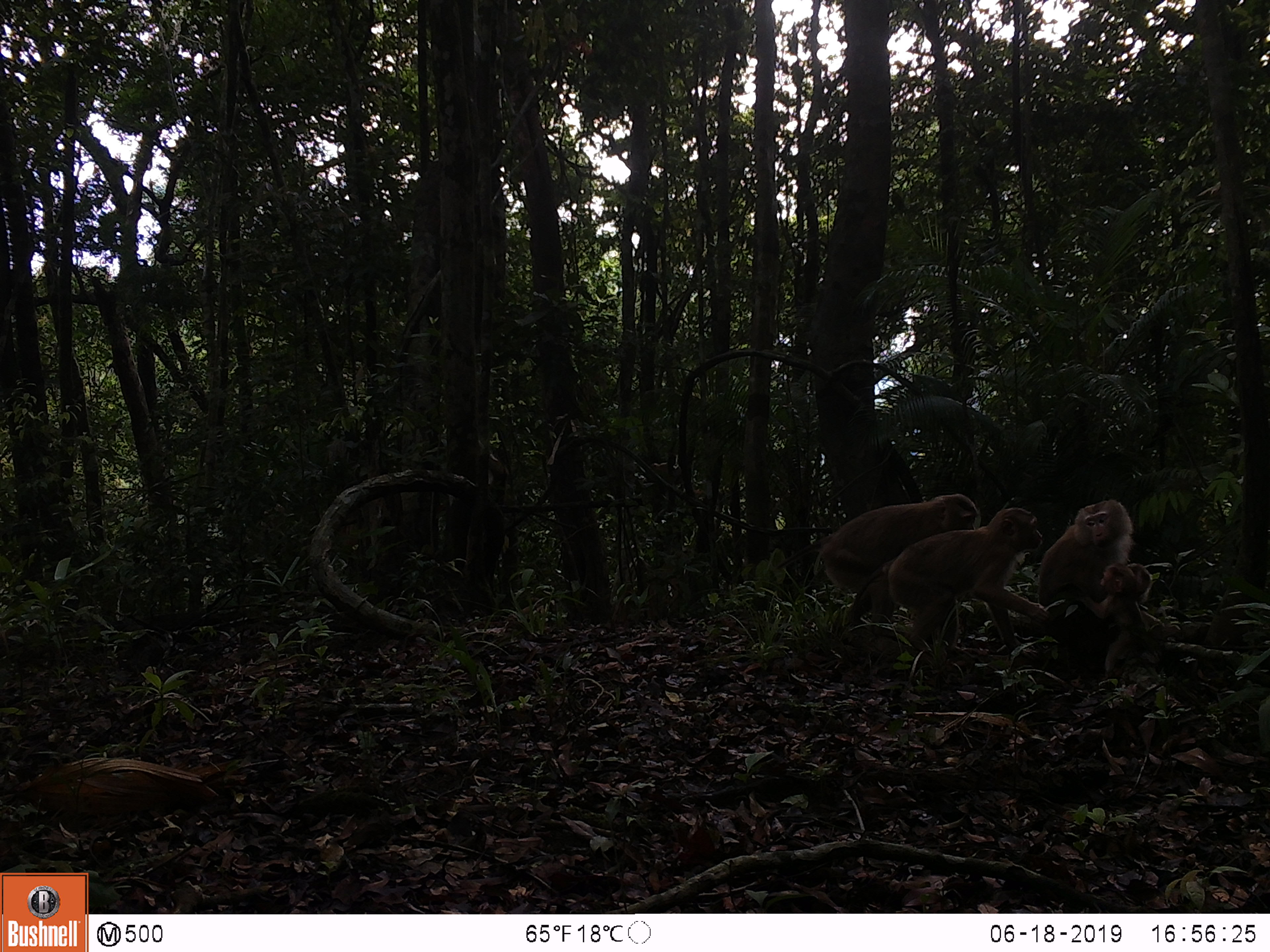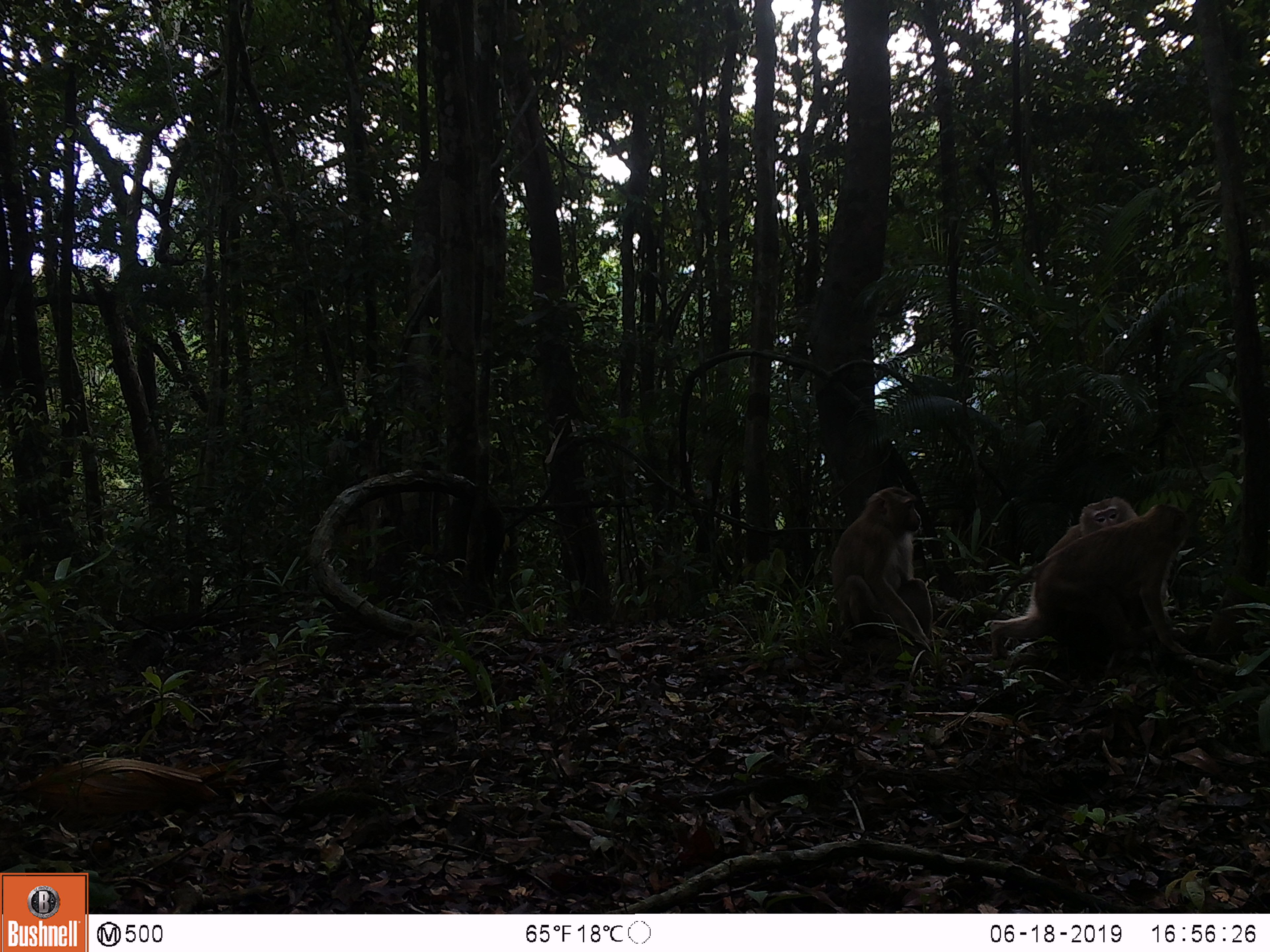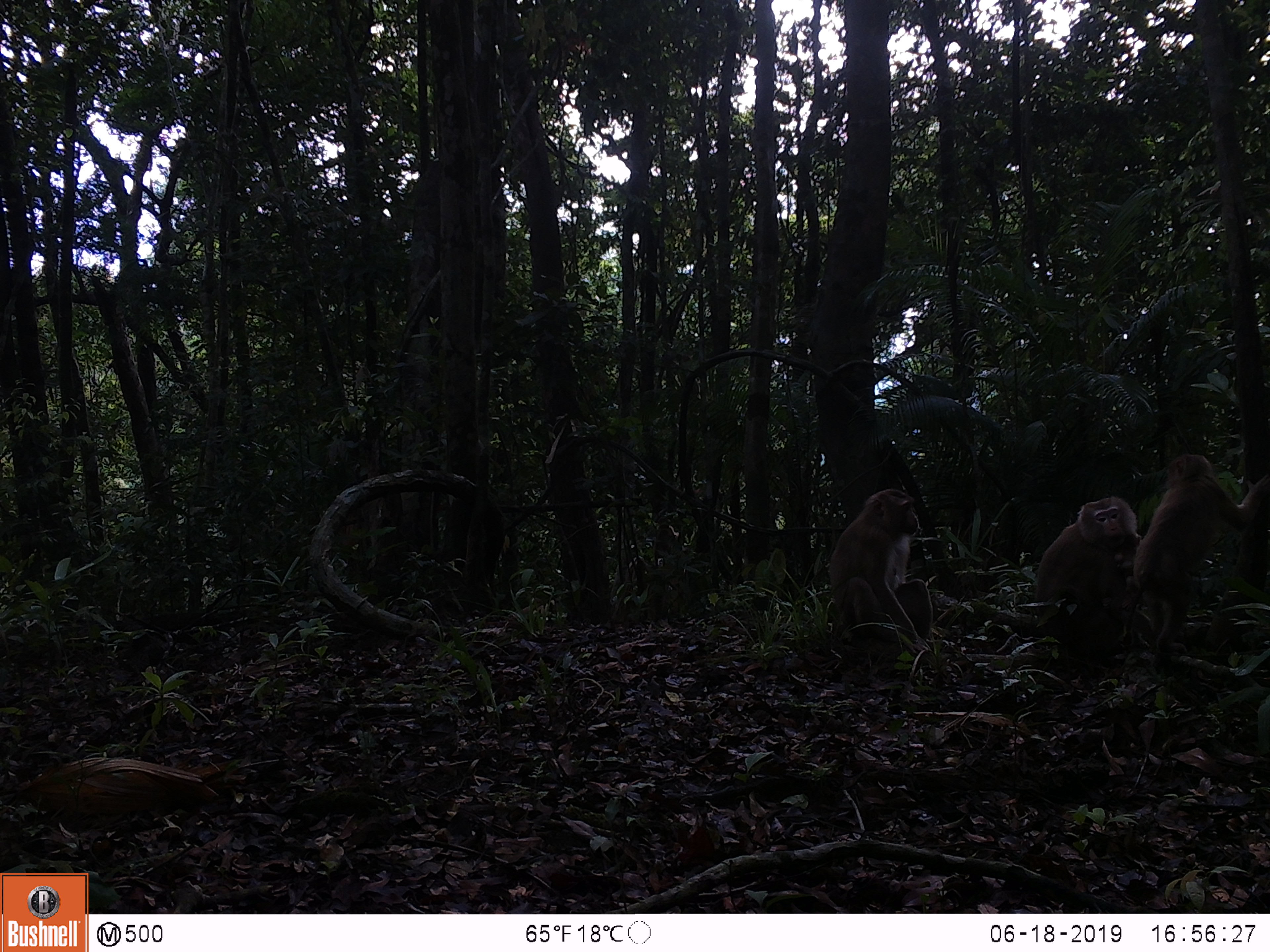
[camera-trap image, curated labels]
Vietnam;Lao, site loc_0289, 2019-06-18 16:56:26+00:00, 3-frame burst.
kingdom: Animalia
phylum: Chordata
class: Mammalia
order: Primates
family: Cercopithecidae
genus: Macaca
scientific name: Macaca nemestrina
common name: pig-tailed macaque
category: pig tailed macaque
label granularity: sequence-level